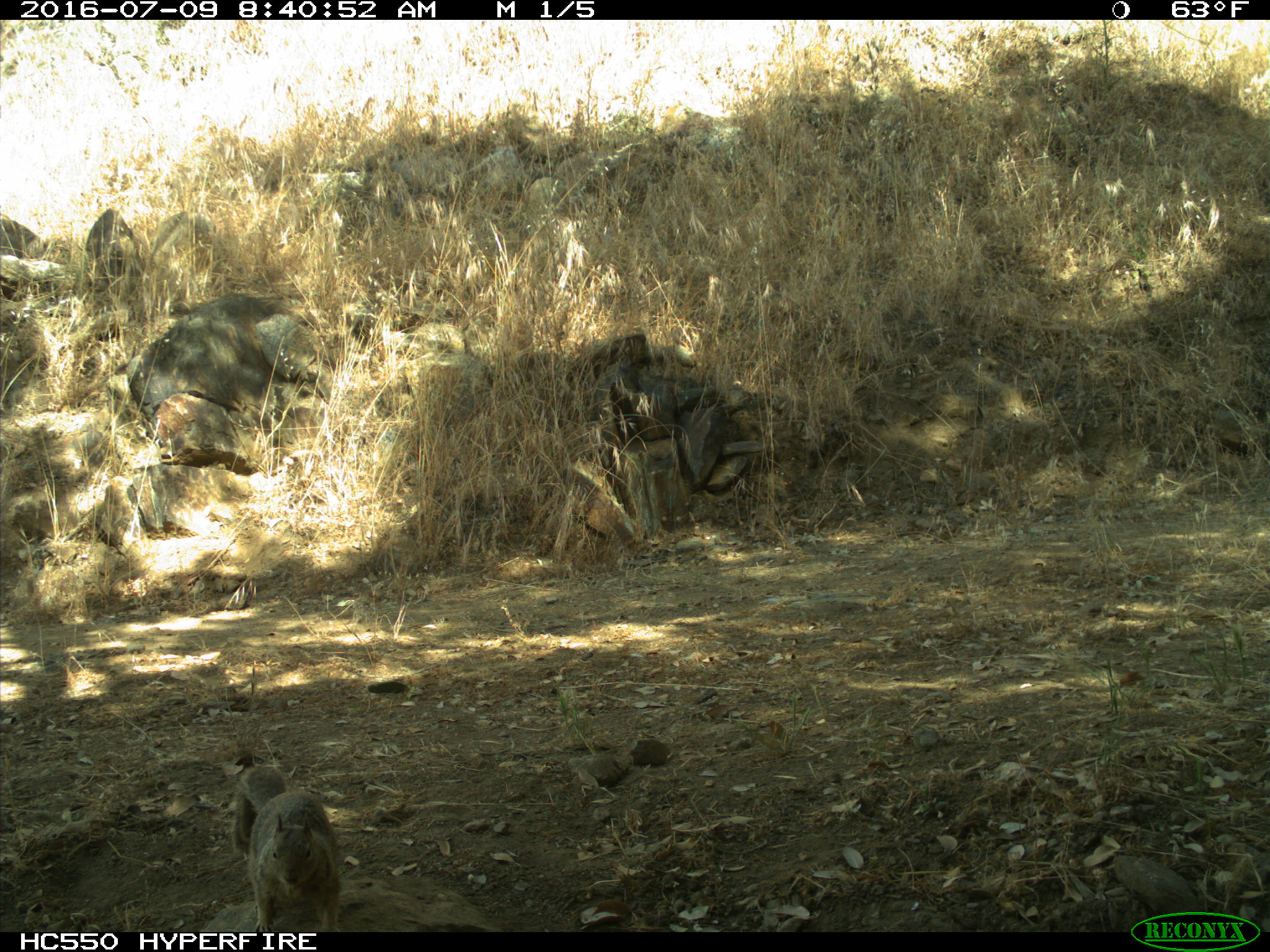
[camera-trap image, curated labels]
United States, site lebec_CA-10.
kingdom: Animalia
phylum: Chordata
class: Mammalia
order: Rodentia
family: Sciuridae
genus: Otospermophilus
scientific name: Otospermophilus beecheyi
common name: california ground squirrel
Otospermophilus beecheyi (california ground squirrel).